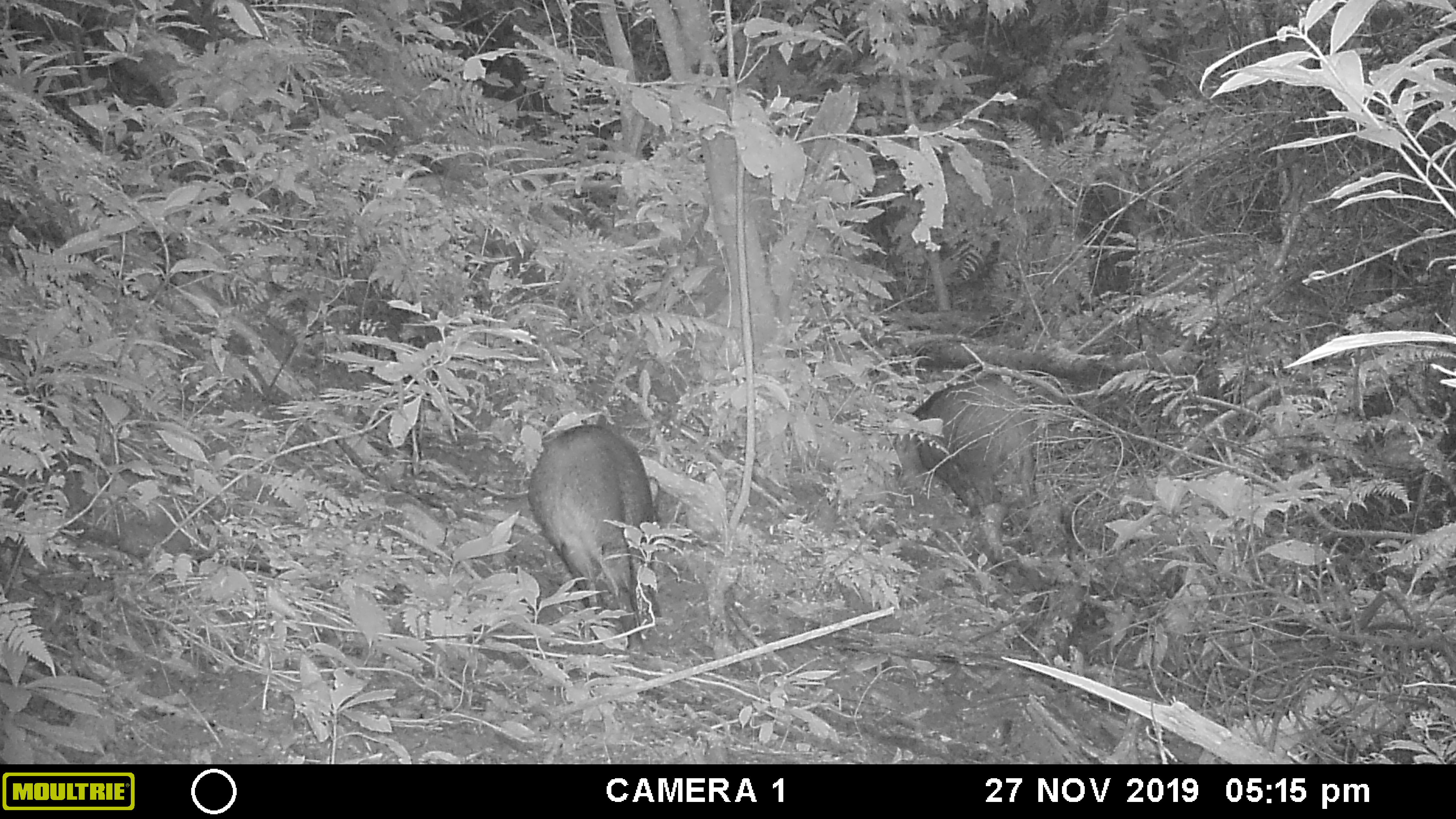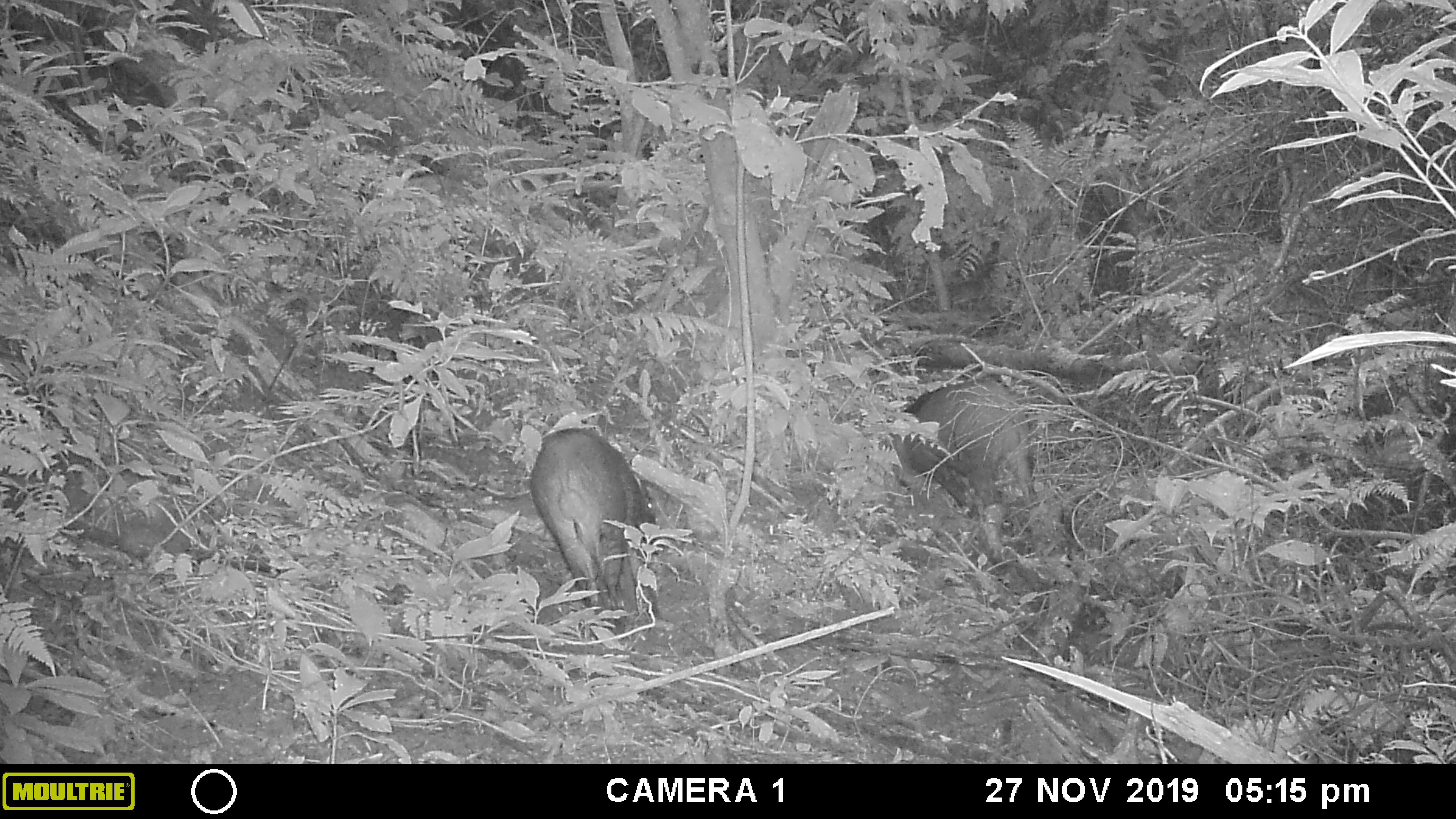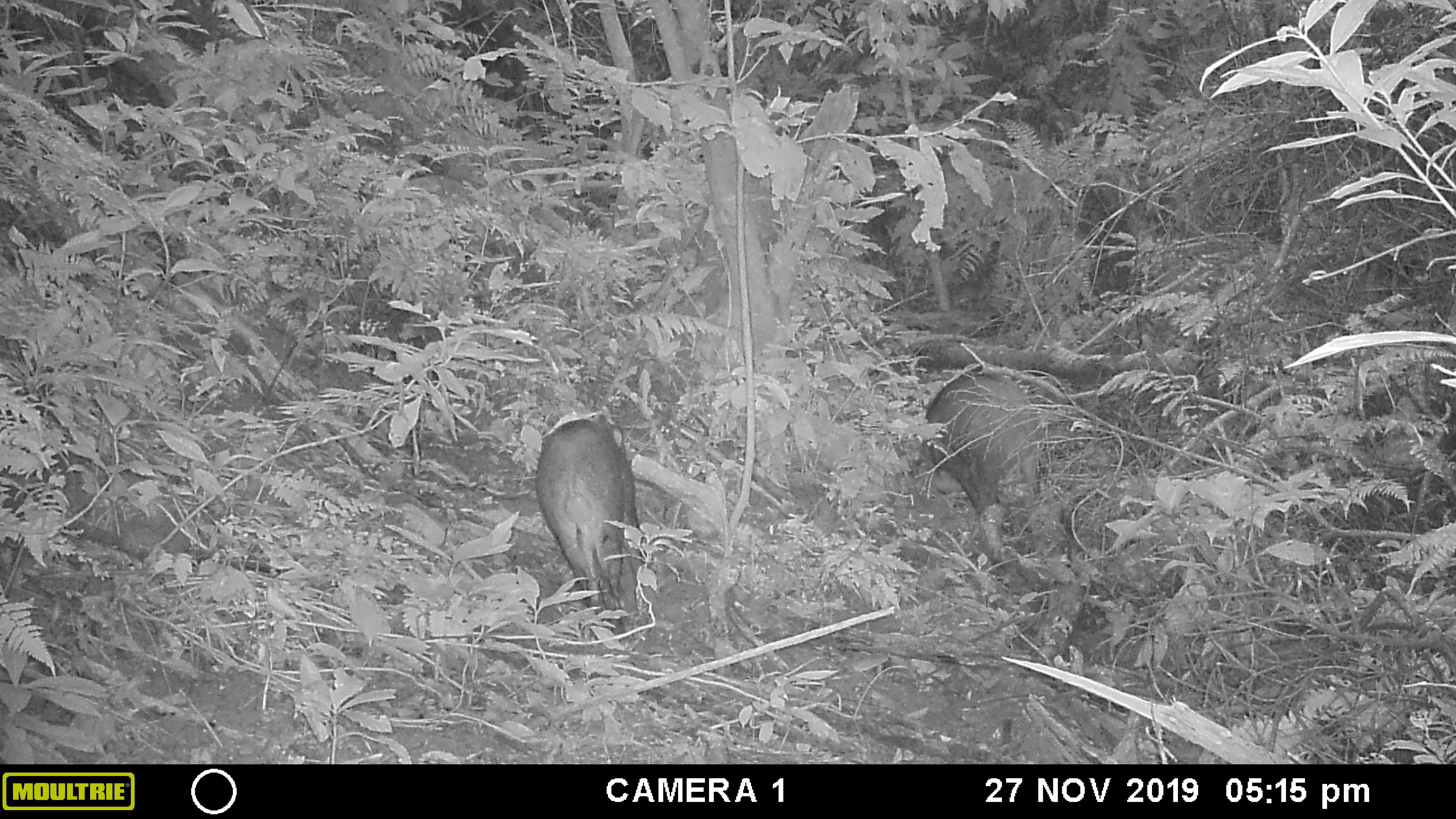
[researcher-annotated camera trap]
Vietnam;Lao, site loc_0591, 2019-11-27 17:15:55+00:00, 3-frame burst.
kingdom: Animalia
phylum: Chordata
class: Mammalia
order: Artiodactyla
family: Suidae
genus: Sus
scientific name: Sus scrofa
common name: eurasian wild pig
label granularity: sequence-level